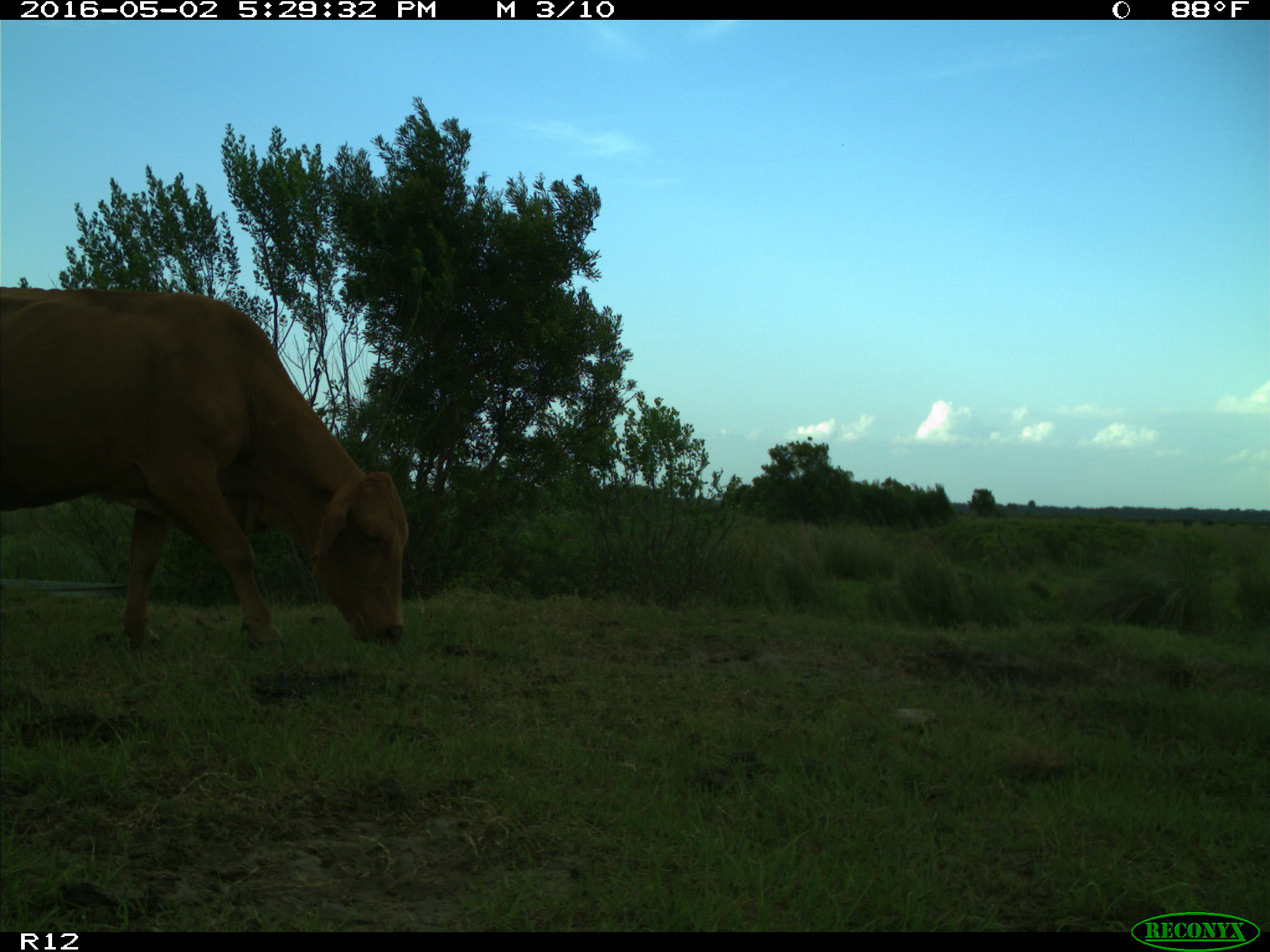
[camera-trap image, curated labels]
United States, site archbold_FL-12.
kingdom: Animalia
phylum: Chordata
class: Mammalia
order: Artiodactyla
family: Bovidae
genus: Bos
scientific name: Bos taurus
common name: domestic cow